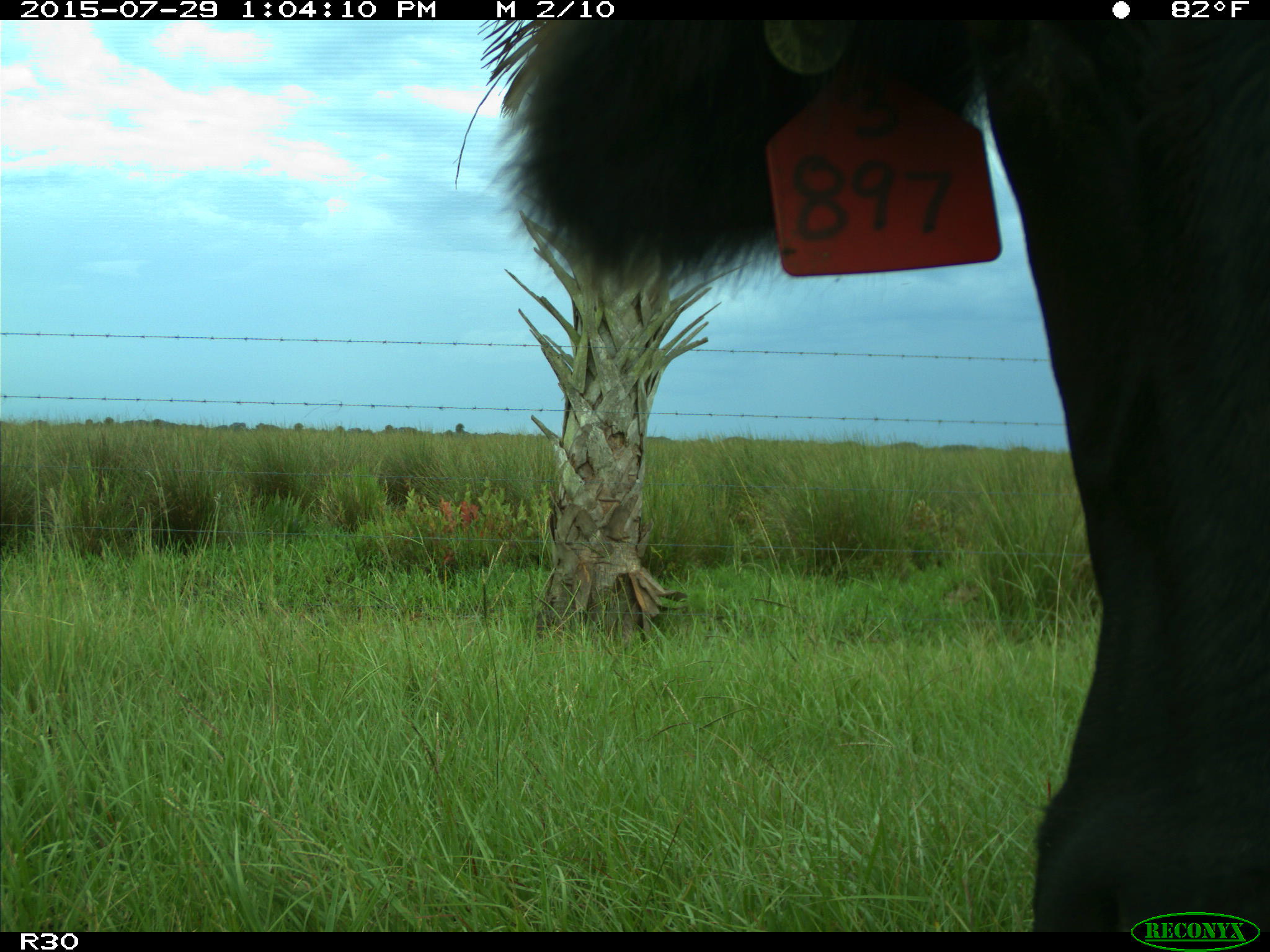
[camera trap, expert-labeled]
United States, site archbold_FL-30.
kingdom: Animalia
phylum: Chordata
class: Mammalia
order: Artiodactyla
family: Bovidae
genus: Bos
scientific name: Bos taurus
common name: domestic cow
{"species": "Bos taurus (domestic cow)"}